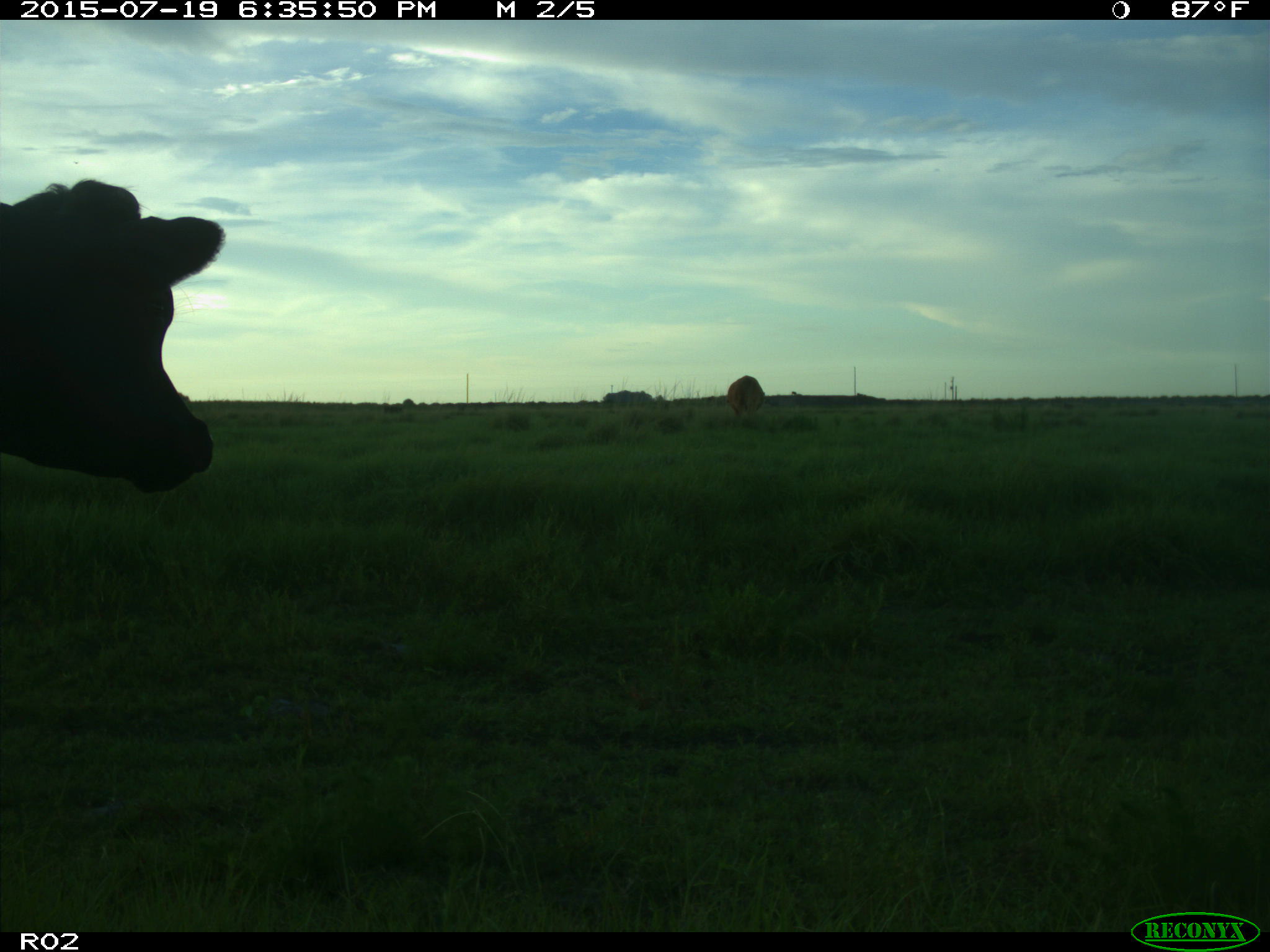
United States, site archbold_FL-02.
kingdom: Animalia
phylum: Chordata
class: Mammalia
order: Artiodactyla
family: Bovidae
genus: Bos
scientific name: Bos taurus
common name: domestic cow